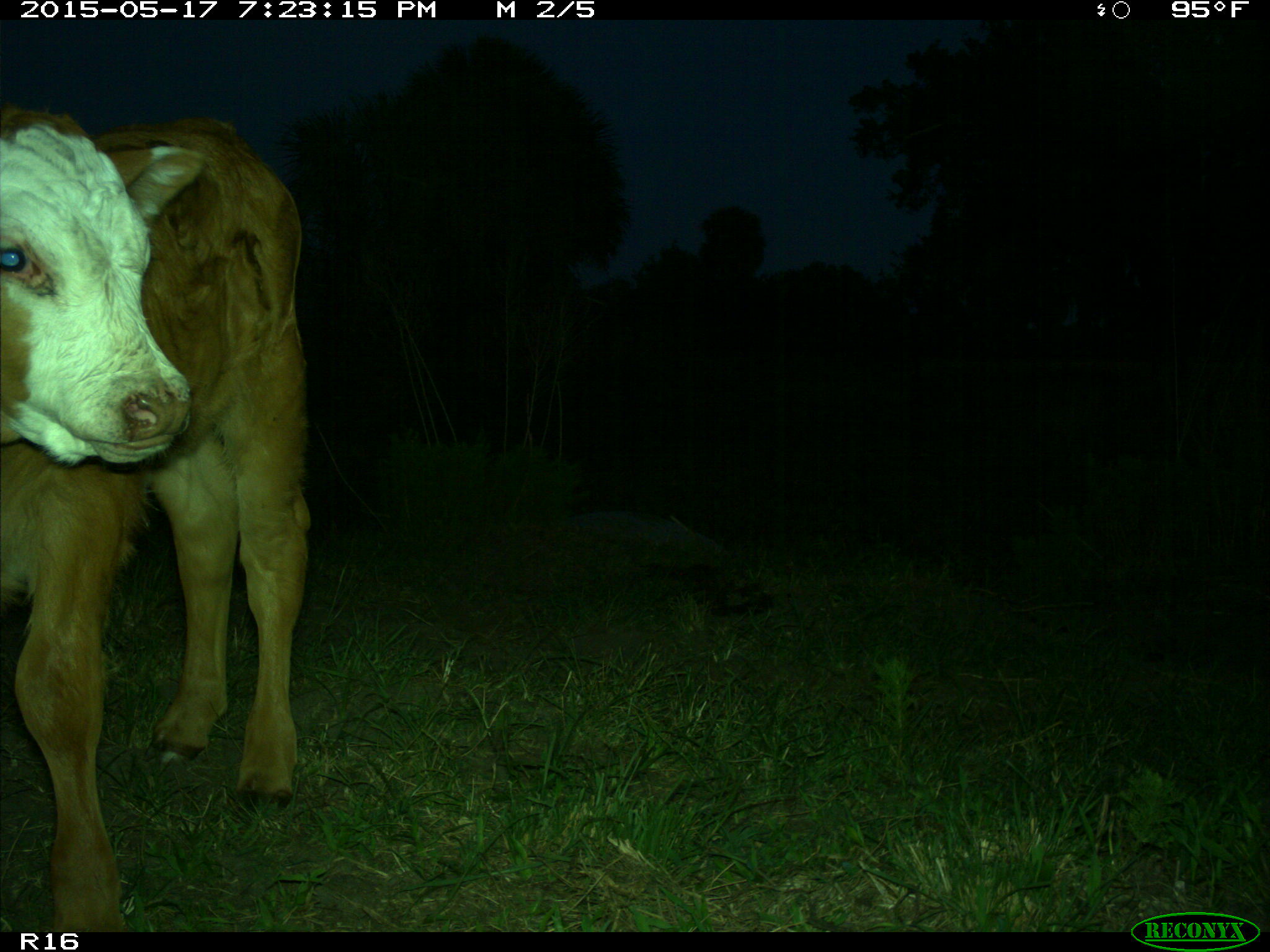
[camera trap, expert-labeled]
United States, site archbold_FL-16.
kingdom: Animalia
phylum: Chordata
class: Mammalia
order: Artiodactyla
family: Bovidae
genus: Bos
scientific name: Bos taurus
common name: domestic cow